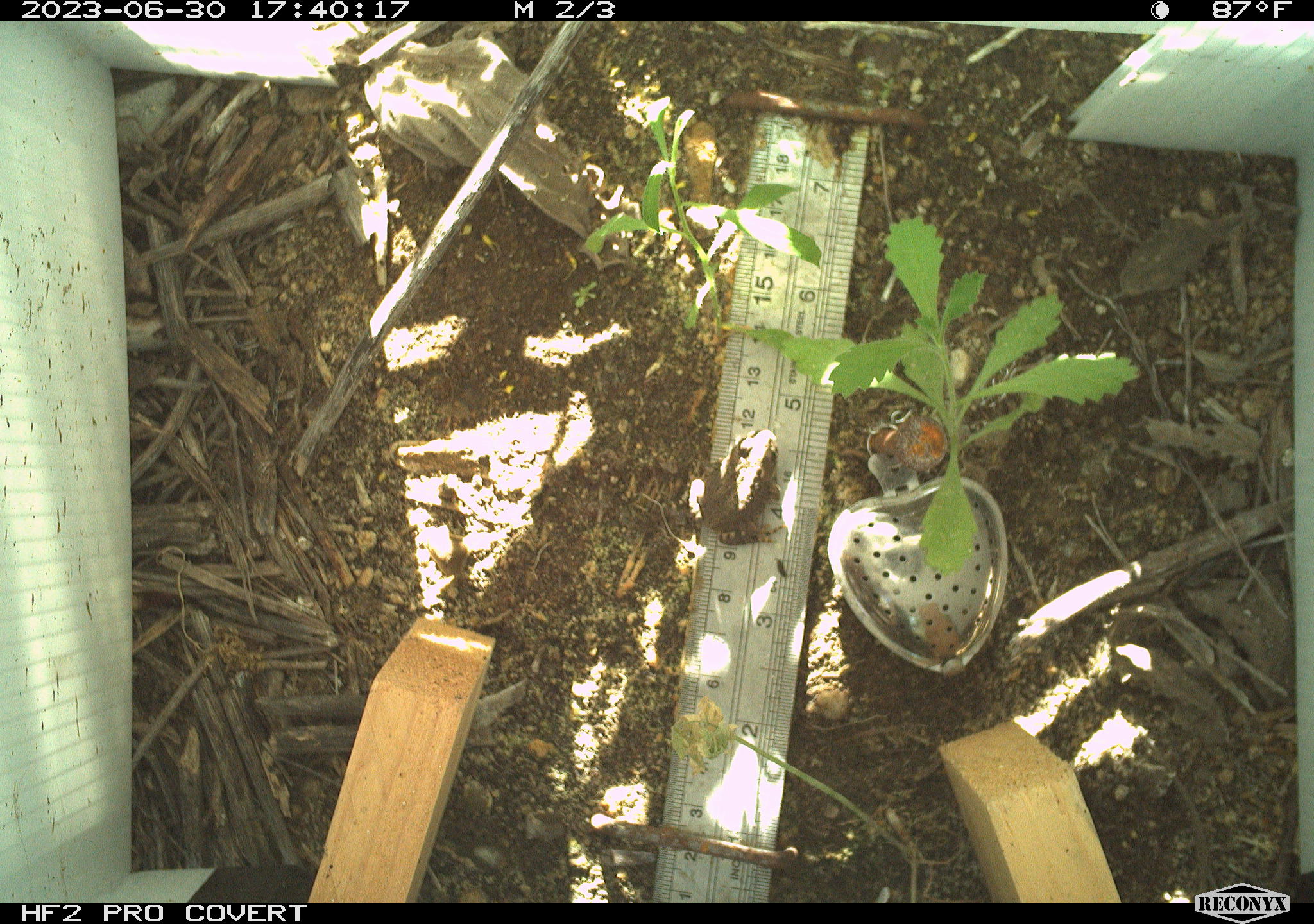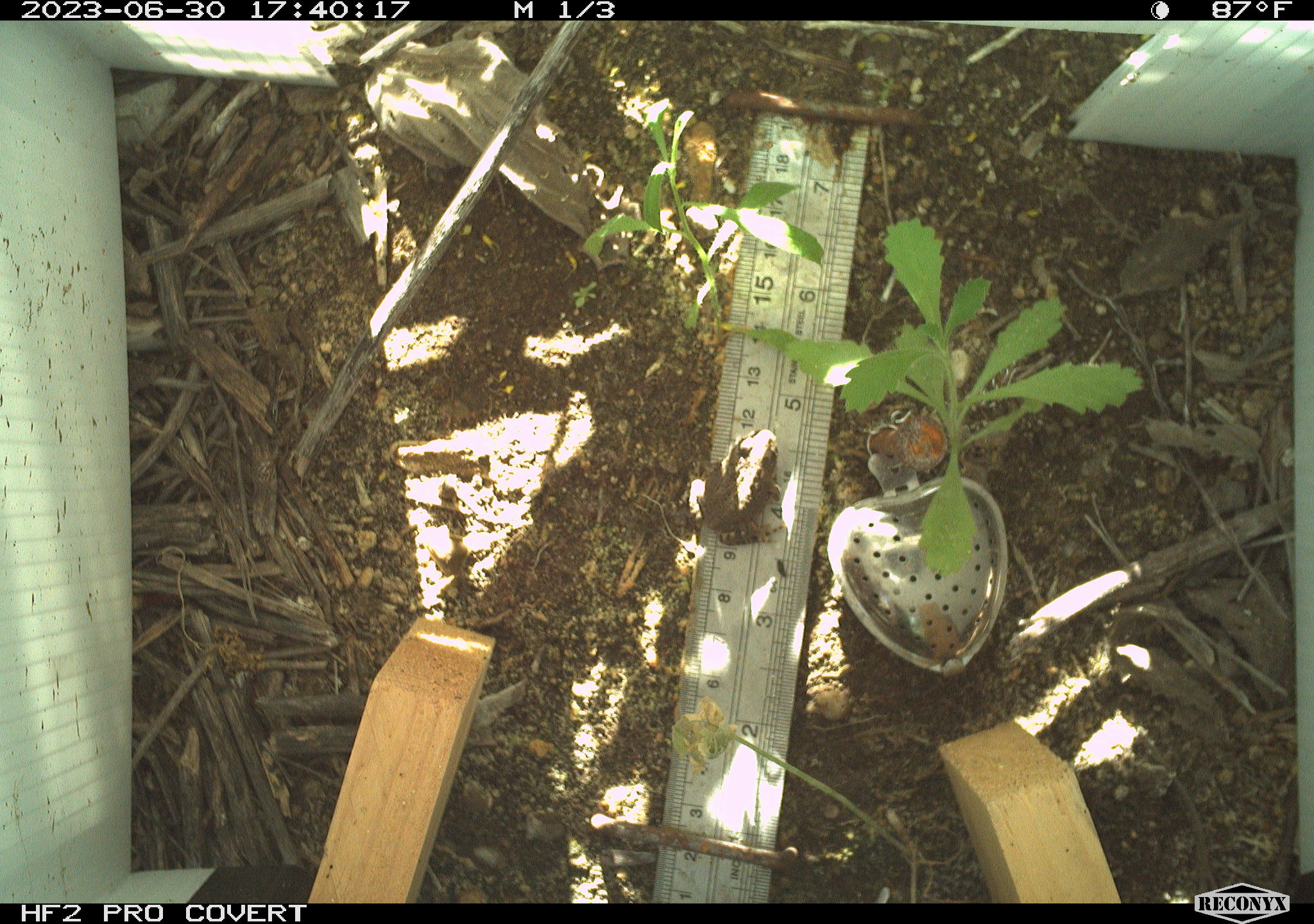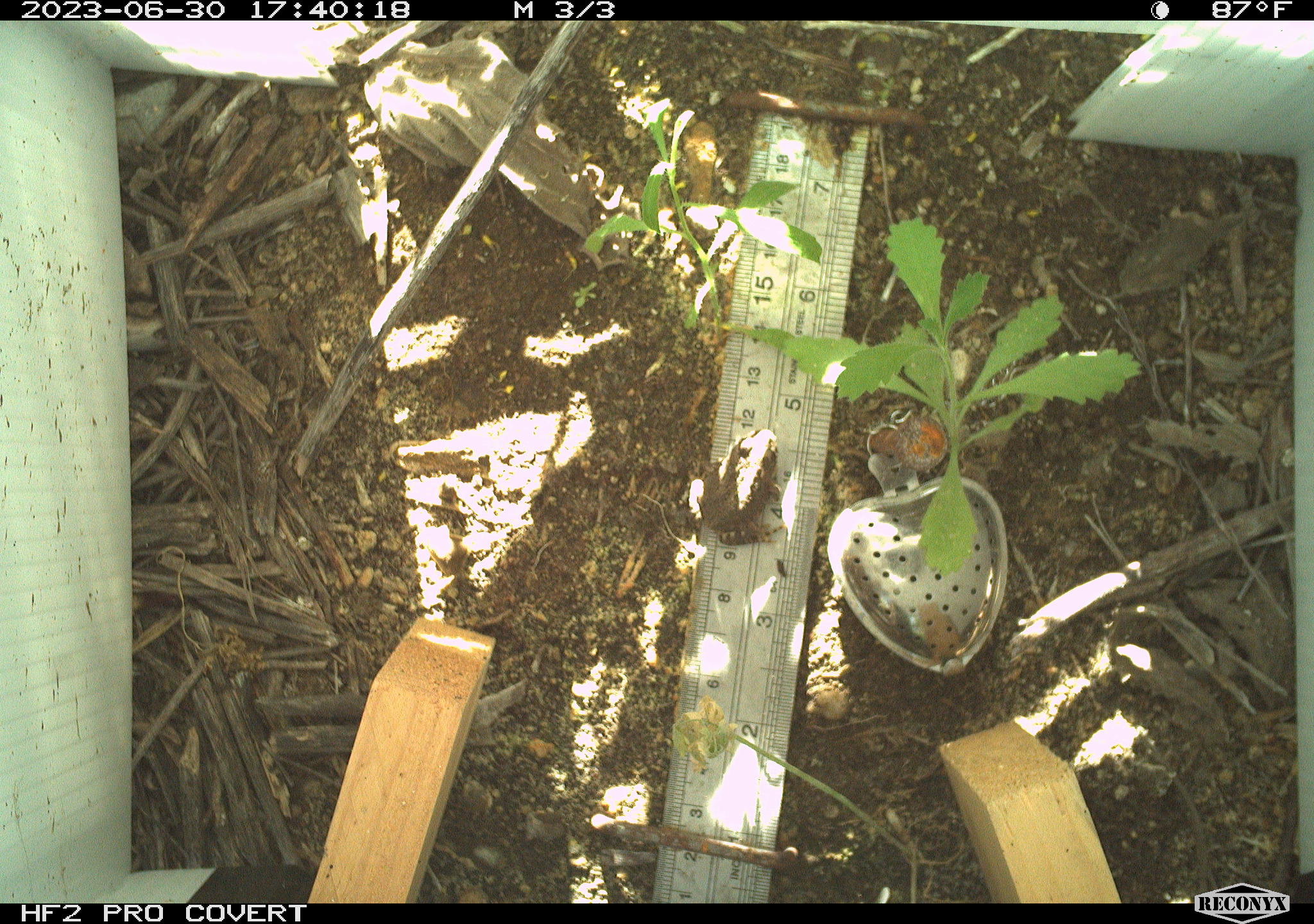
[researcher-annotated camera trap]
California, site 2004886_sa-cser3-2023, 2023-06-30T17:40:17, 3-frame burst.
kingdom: Animalia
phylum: Chordata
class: Amphibia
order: Anura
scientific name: Anura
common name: frogs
Frogs (Anura).